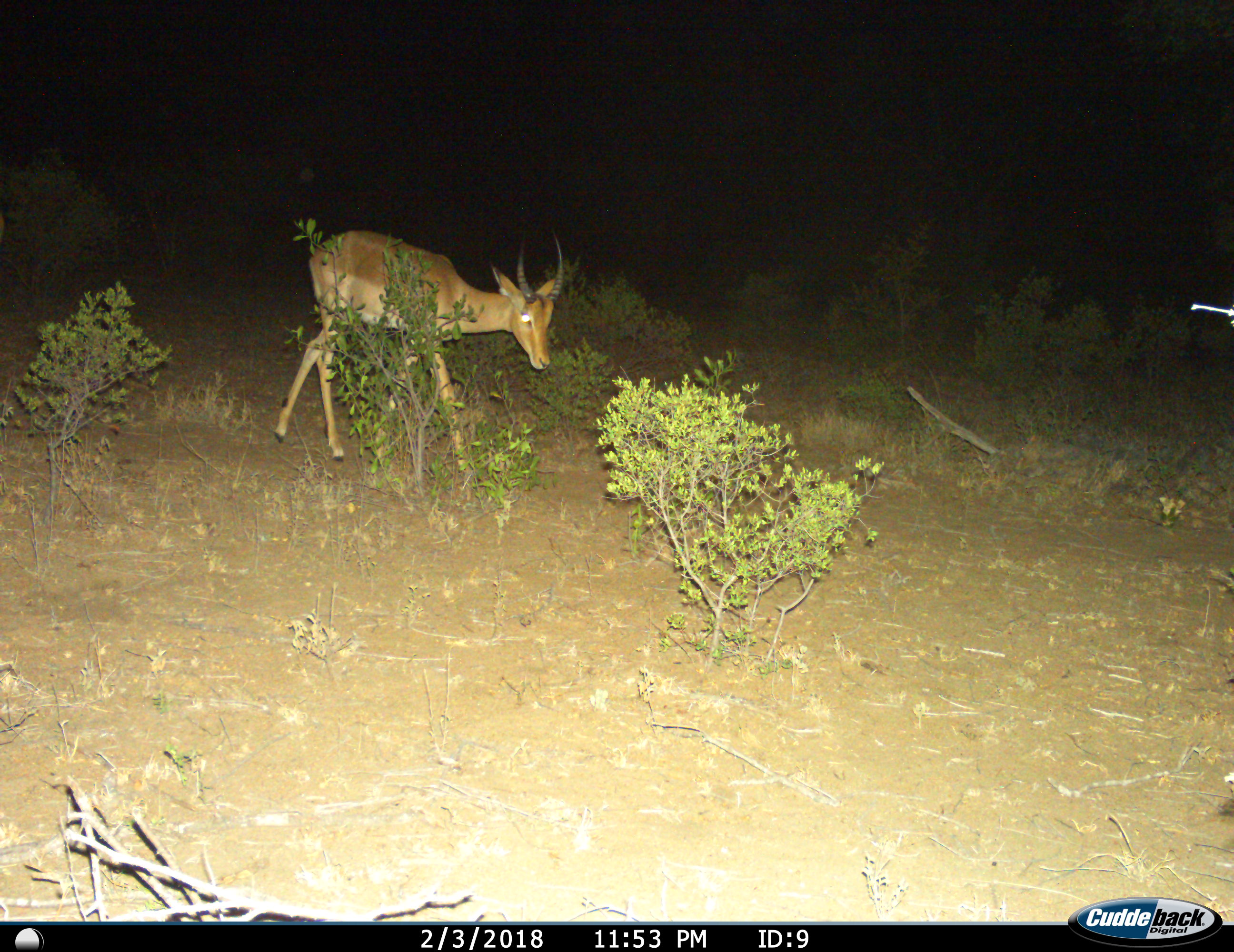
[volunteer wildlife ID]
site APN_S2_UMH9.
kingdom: Animalia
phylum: Chordata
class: Mammalia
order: Artiodactyla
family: Bovidae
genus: Aepyceros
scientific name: Aepyceros melampus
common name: impala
Impala (Aepyceros melampus), count 1. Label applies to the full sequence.